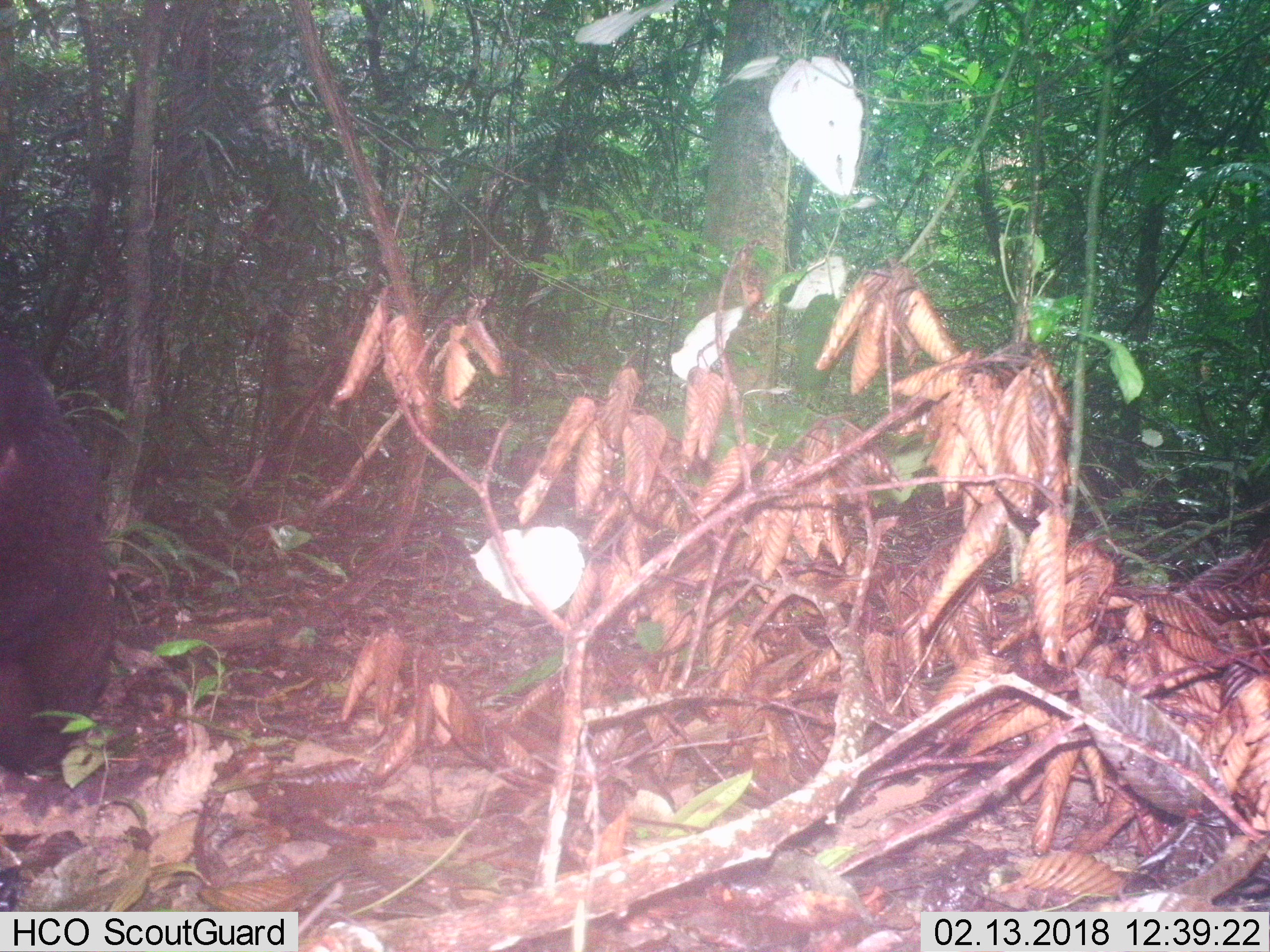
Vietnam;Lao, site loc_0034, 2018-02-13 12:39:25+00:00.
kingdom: Animalia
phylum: Chordata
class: Mammalia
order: Primates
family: Cercopithecidae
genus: Macaca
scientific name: Macaca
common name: macaque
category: unidentified macaque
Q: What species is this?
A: Unidentified macaque (macaque) (Macaca).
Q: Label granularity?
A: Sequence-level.